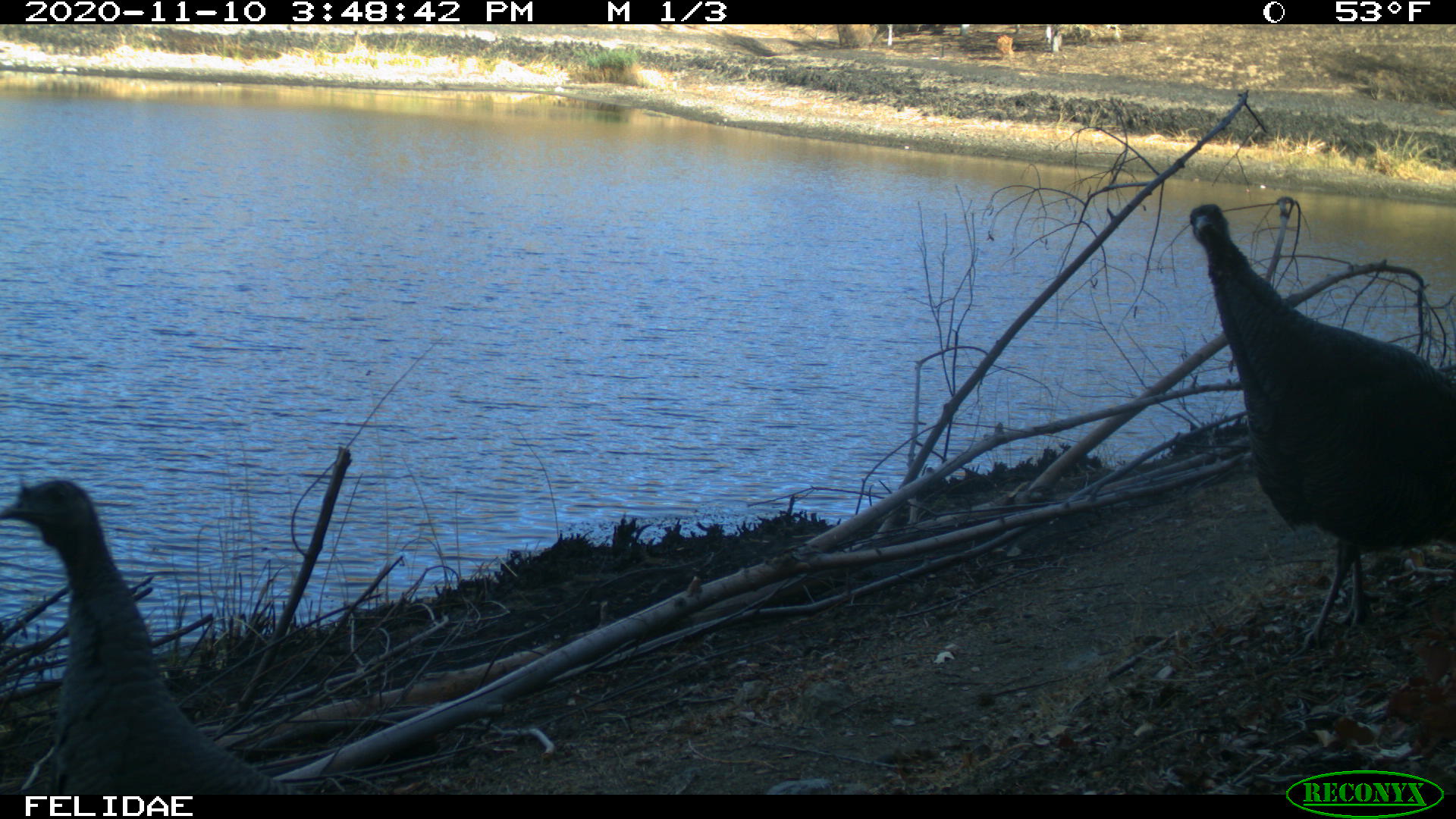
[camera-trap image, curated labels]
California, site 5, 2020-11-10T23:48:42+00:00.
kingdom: Animalia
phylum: Chordata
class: Aves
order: Galliformes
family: Phasianidae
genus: Meleagris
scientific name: Meleagris gallopavo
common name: turkey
Turkey (Meleagris gallopavo).